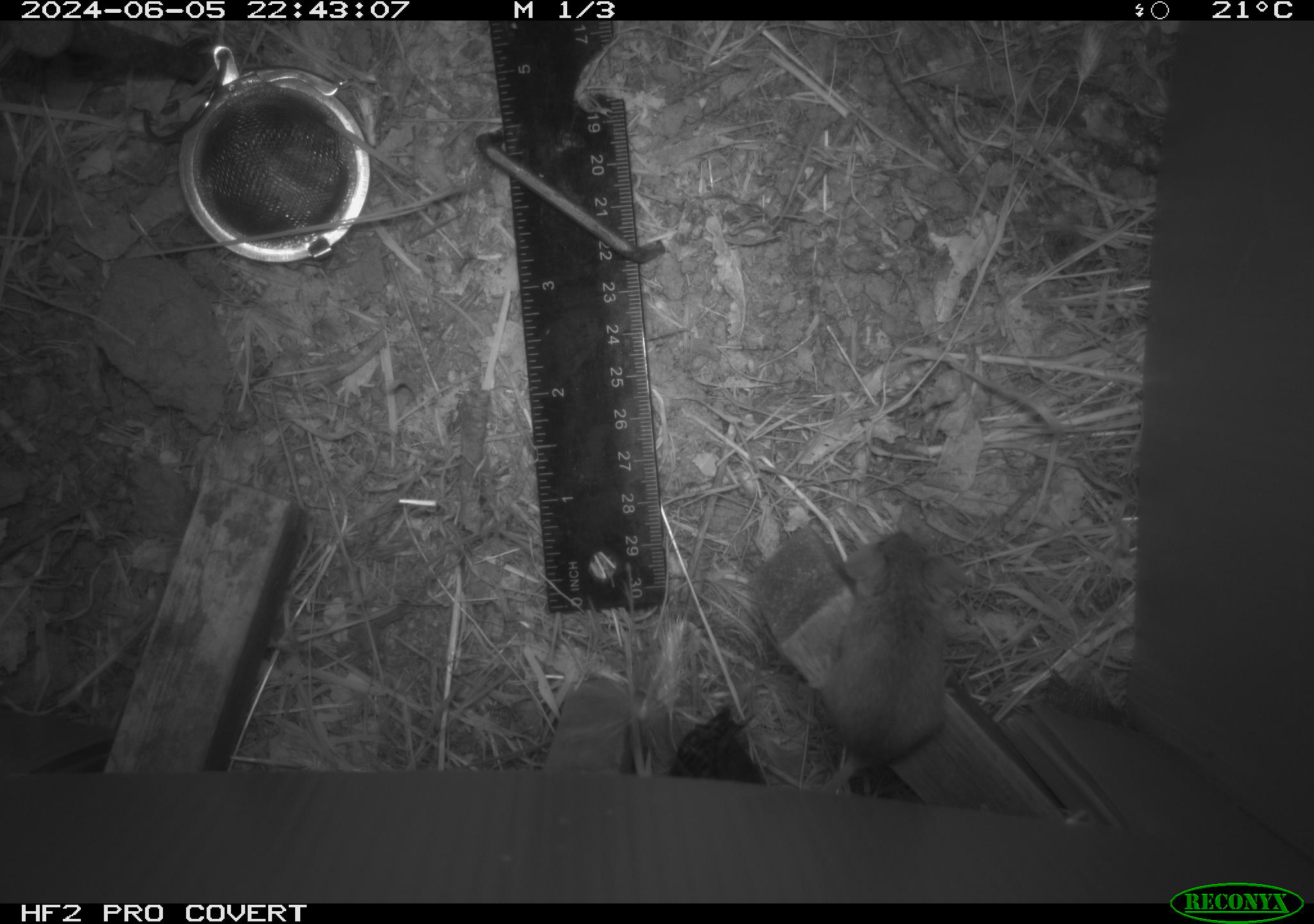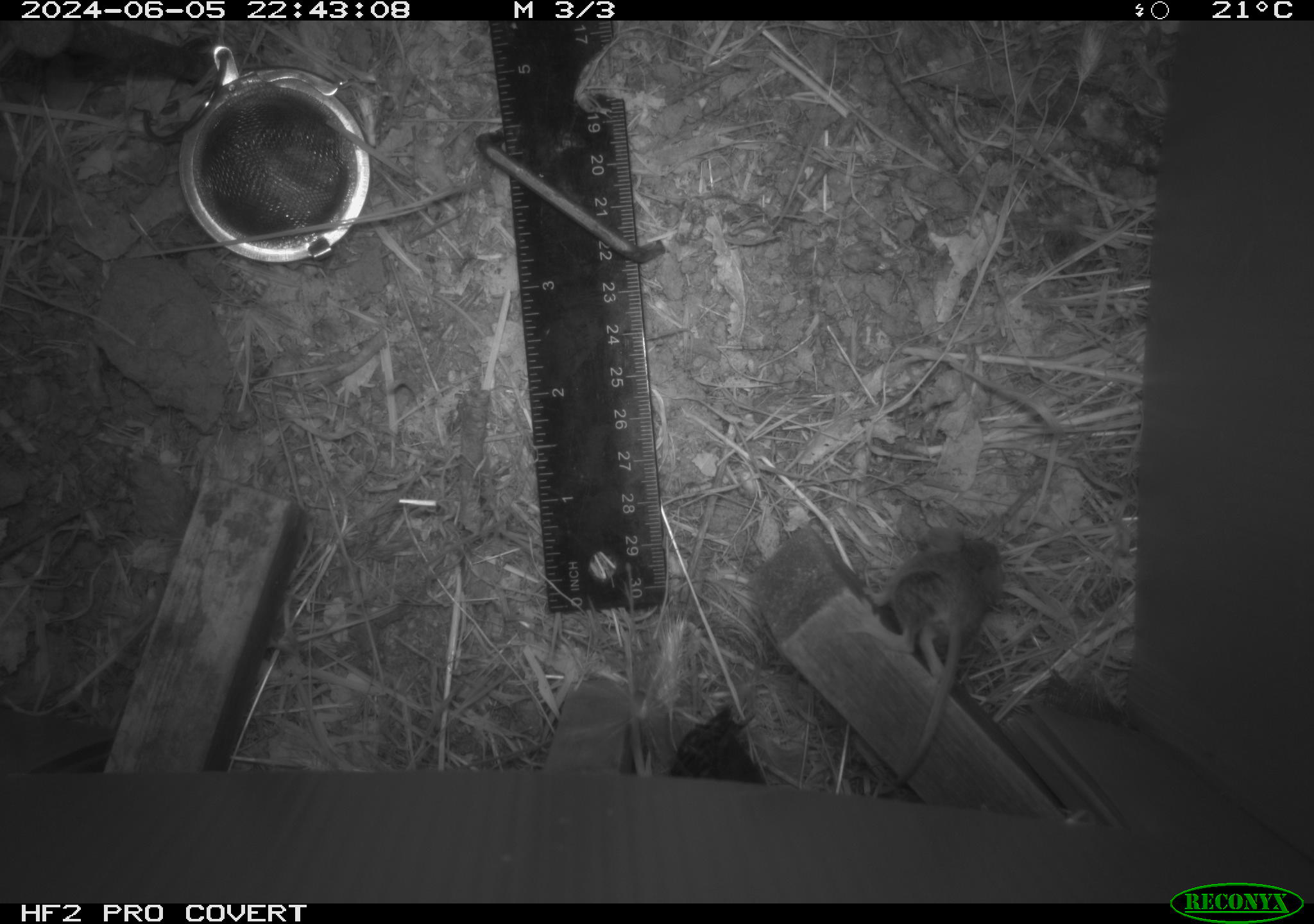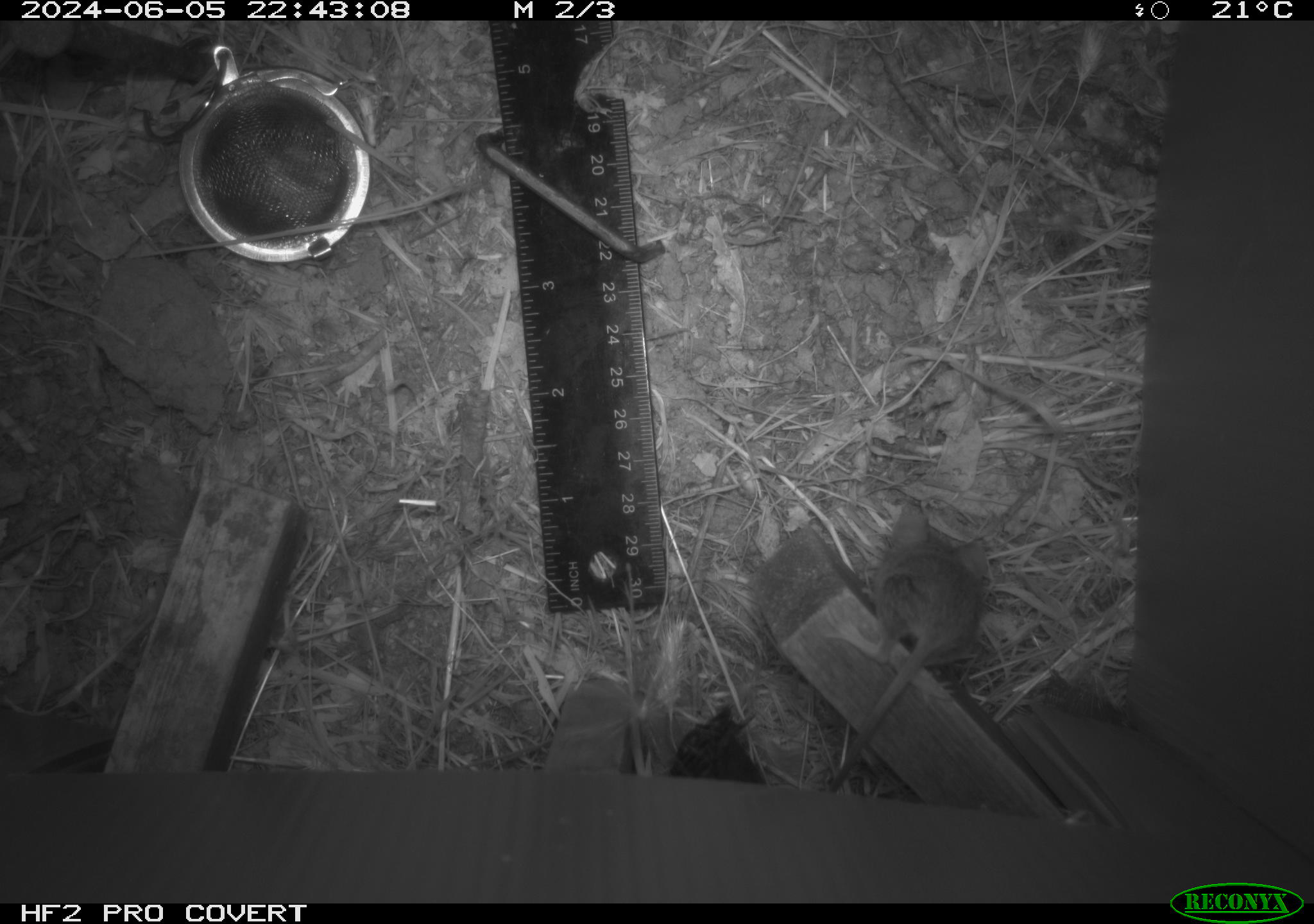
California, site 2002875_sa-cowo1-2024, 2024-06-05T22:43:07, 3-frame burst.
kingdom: Animalia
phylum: Chordata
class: Mammalia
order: Rodentia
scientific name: Rodentia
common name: mouse species